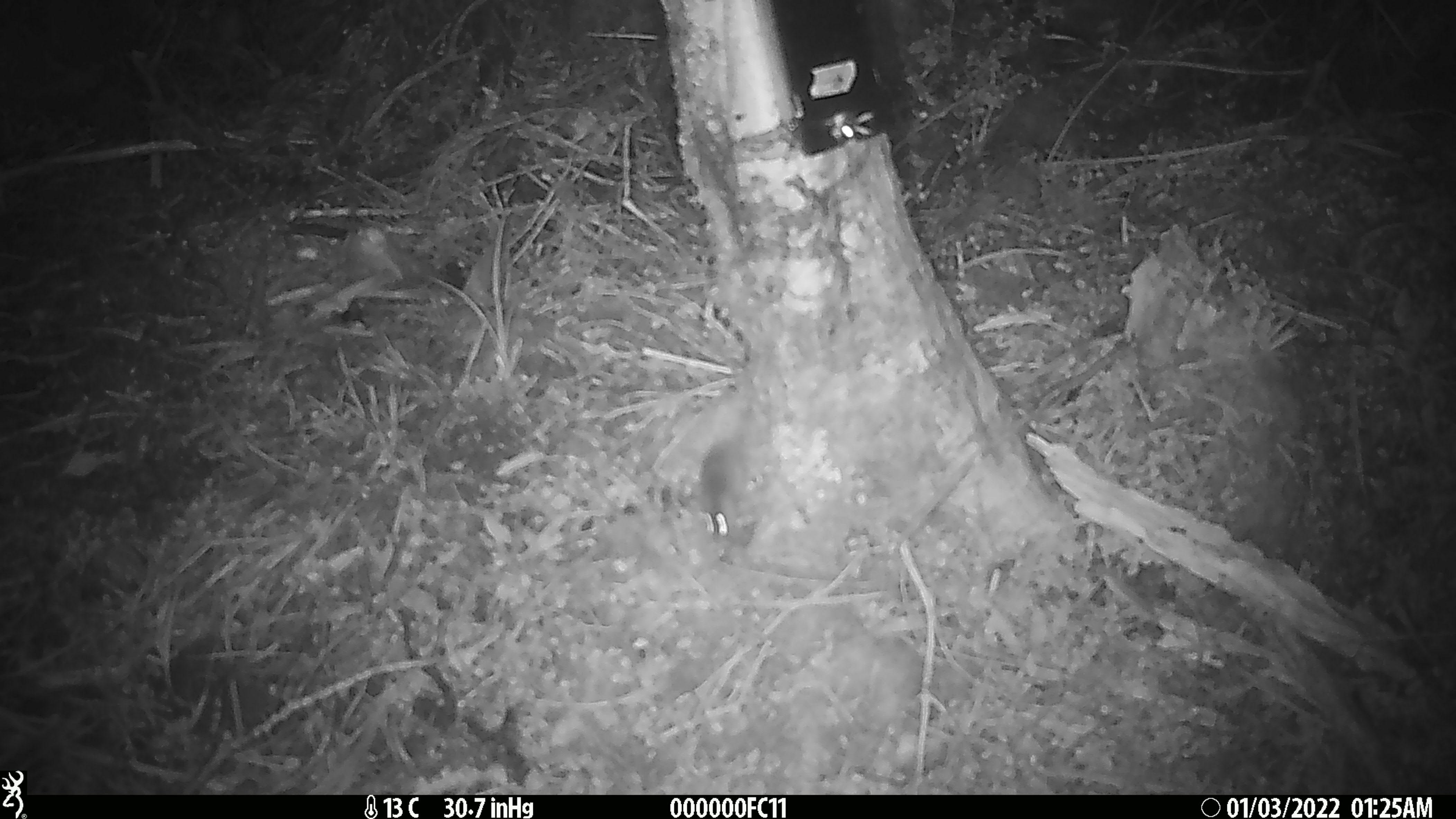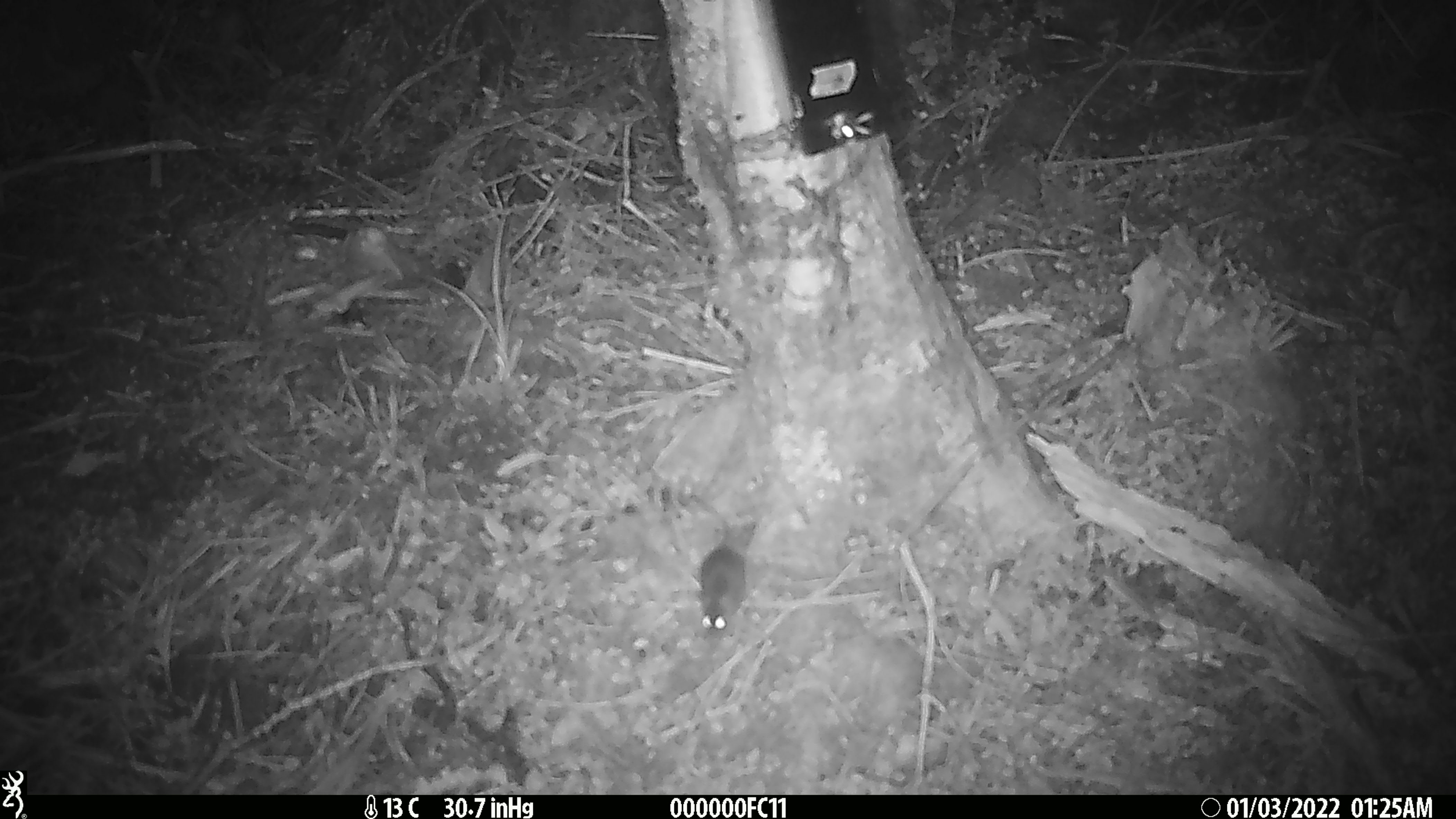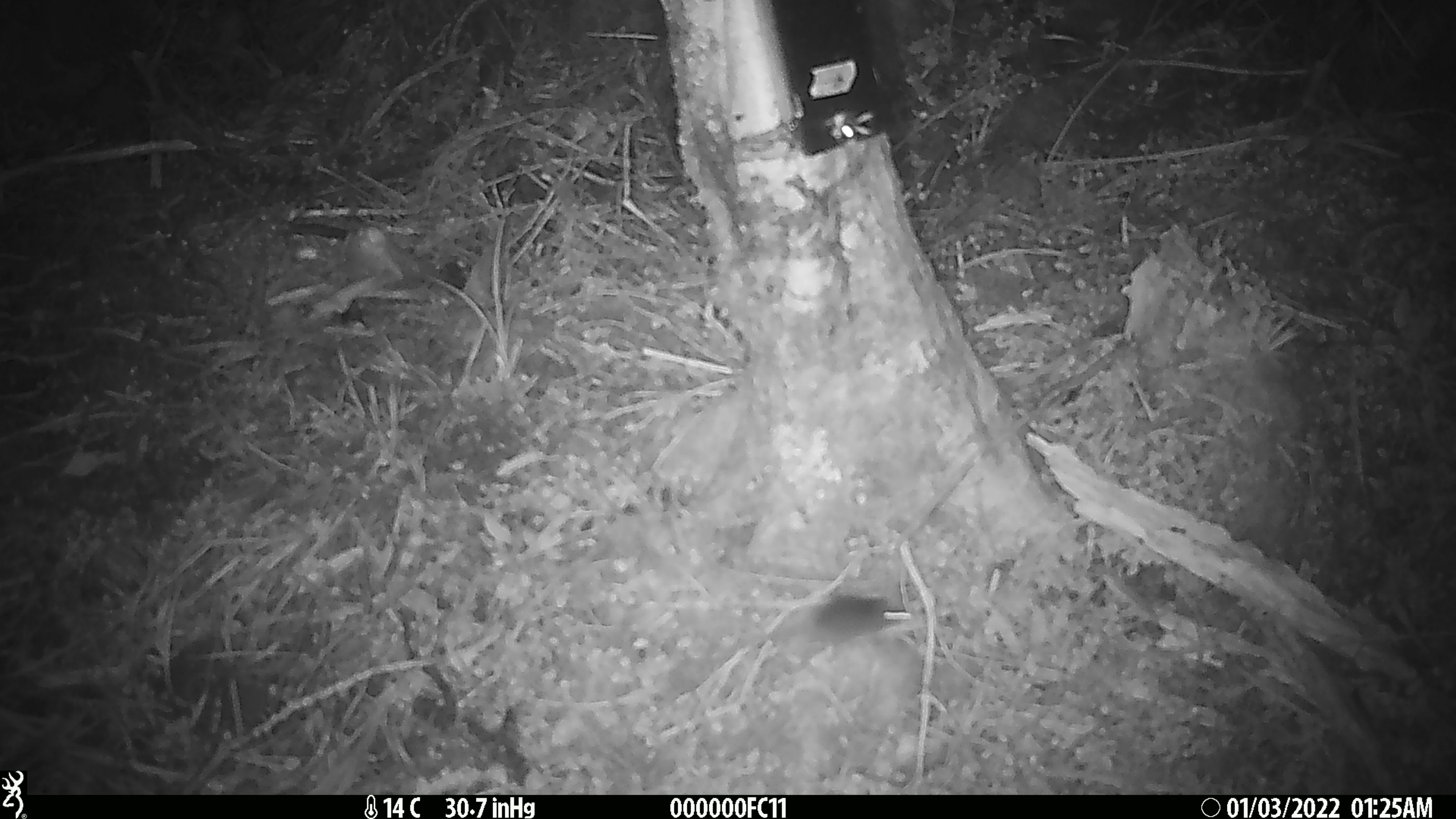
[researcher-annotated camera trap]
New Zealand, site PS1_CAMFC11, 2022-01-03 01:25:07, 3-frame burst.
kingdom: Animalia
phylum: Chordata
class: Mammalia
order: Rodentia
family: Muridae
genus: Mus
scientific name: Mus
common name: mouse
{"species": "mouse (Mus)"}